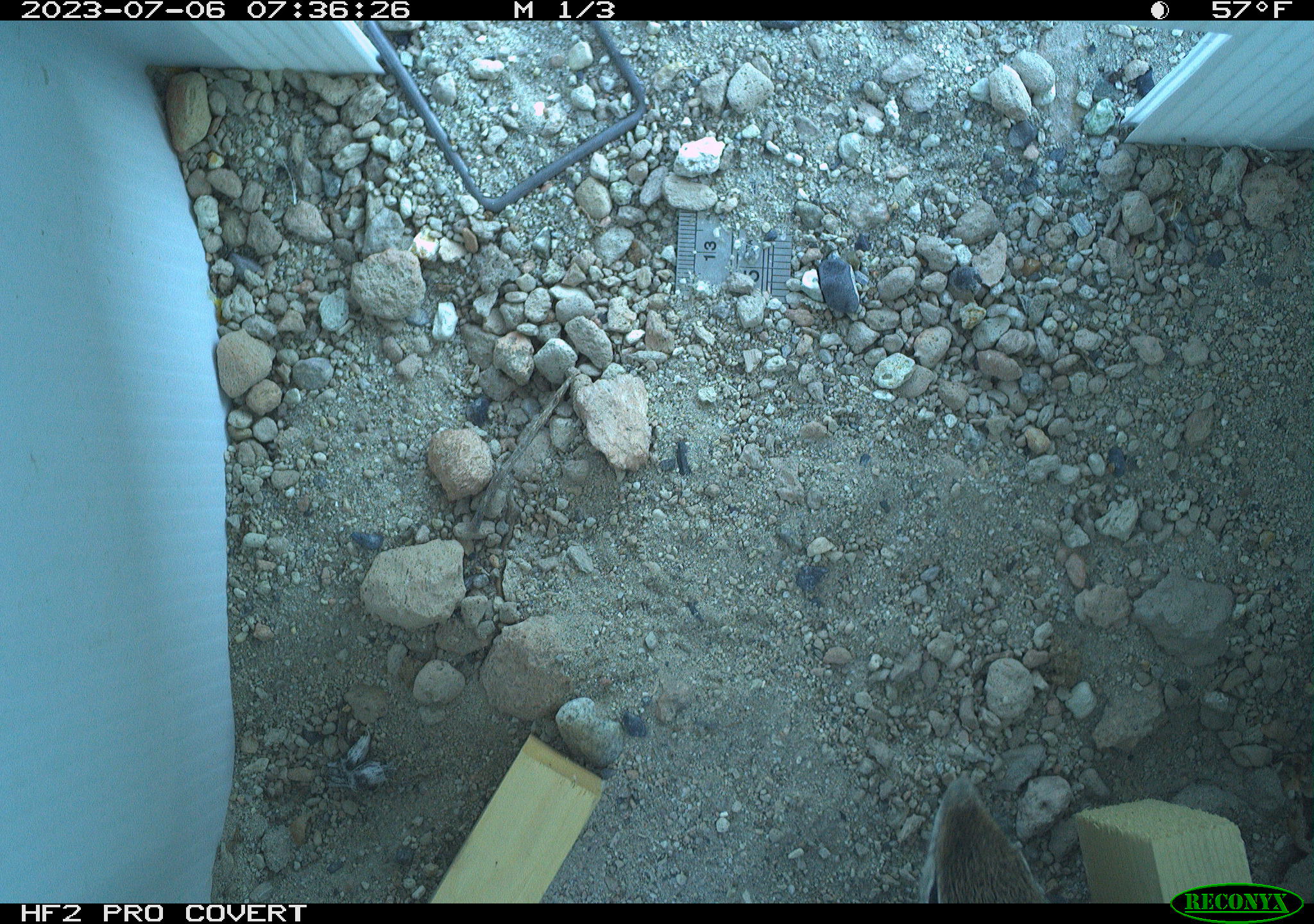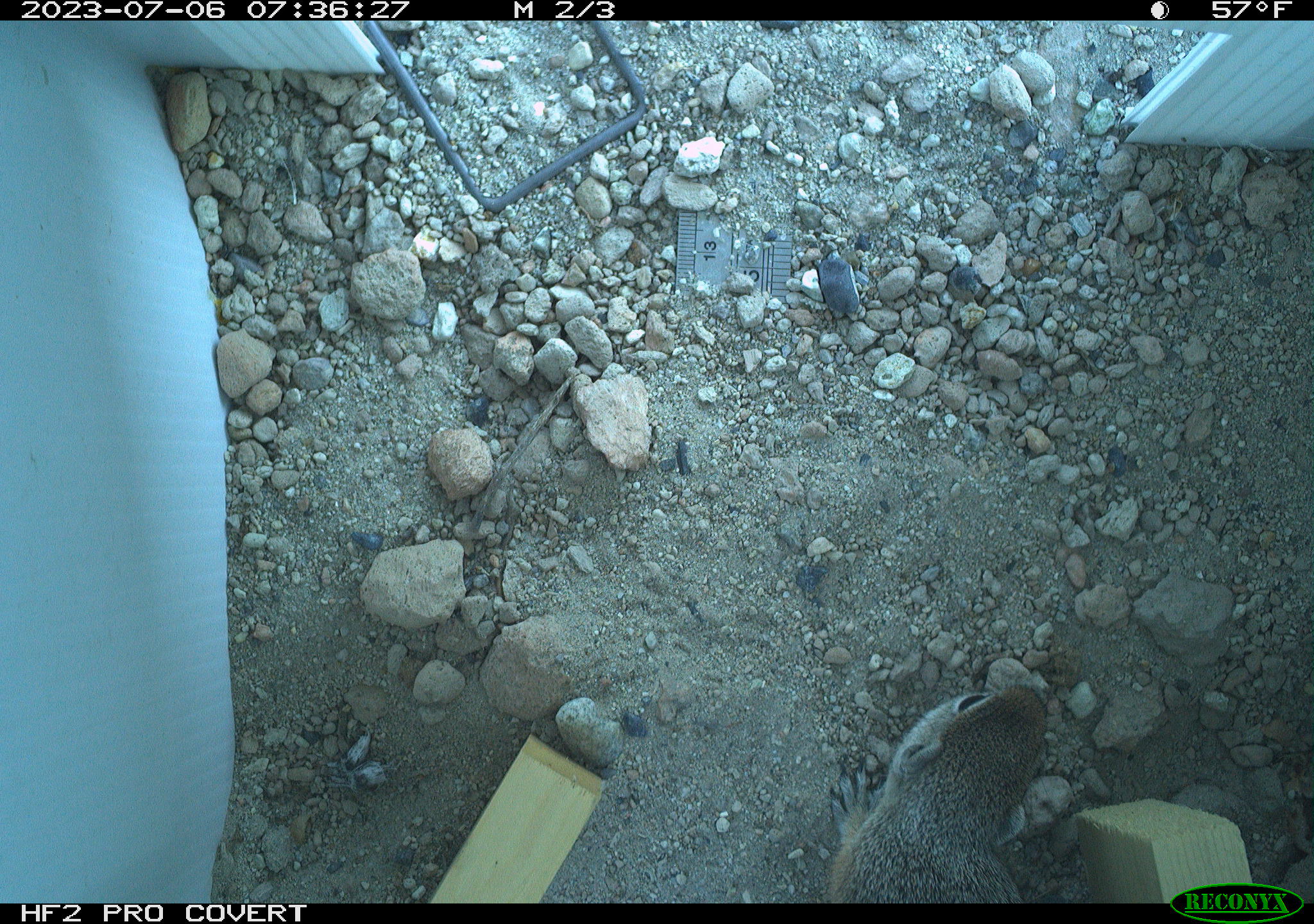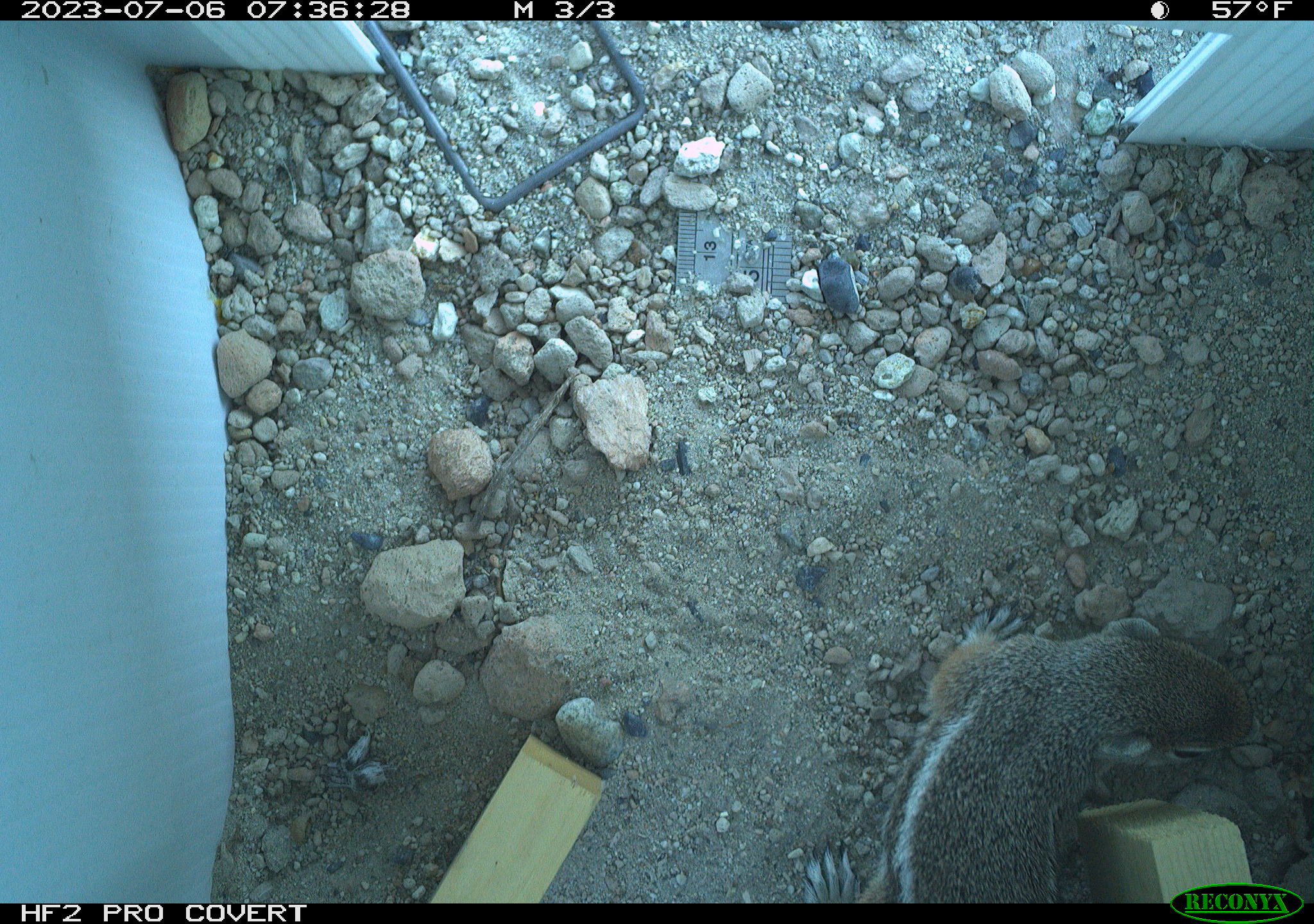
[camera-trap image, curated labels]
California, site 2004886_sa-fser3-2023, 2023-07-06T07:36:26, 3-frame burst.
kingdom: Animalia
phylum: Chordata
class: Mammalia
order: Rodentia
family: Sciuridae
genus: Ammospermophilus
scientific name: Ammospermophilus leucurus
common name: white-tailed antelope squirrel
White-tailed antelope squirrel (Ammospermophilus leucurus).